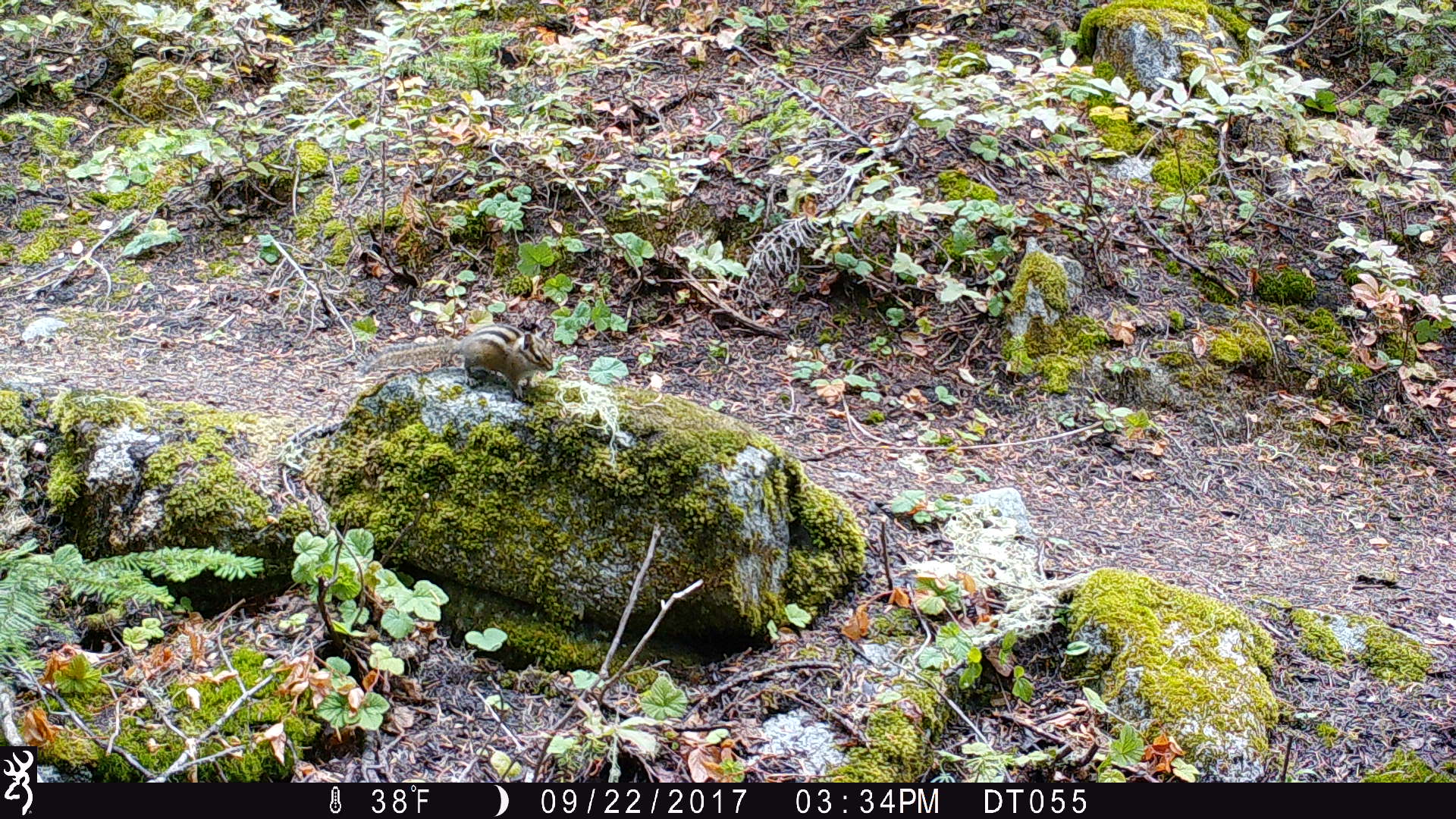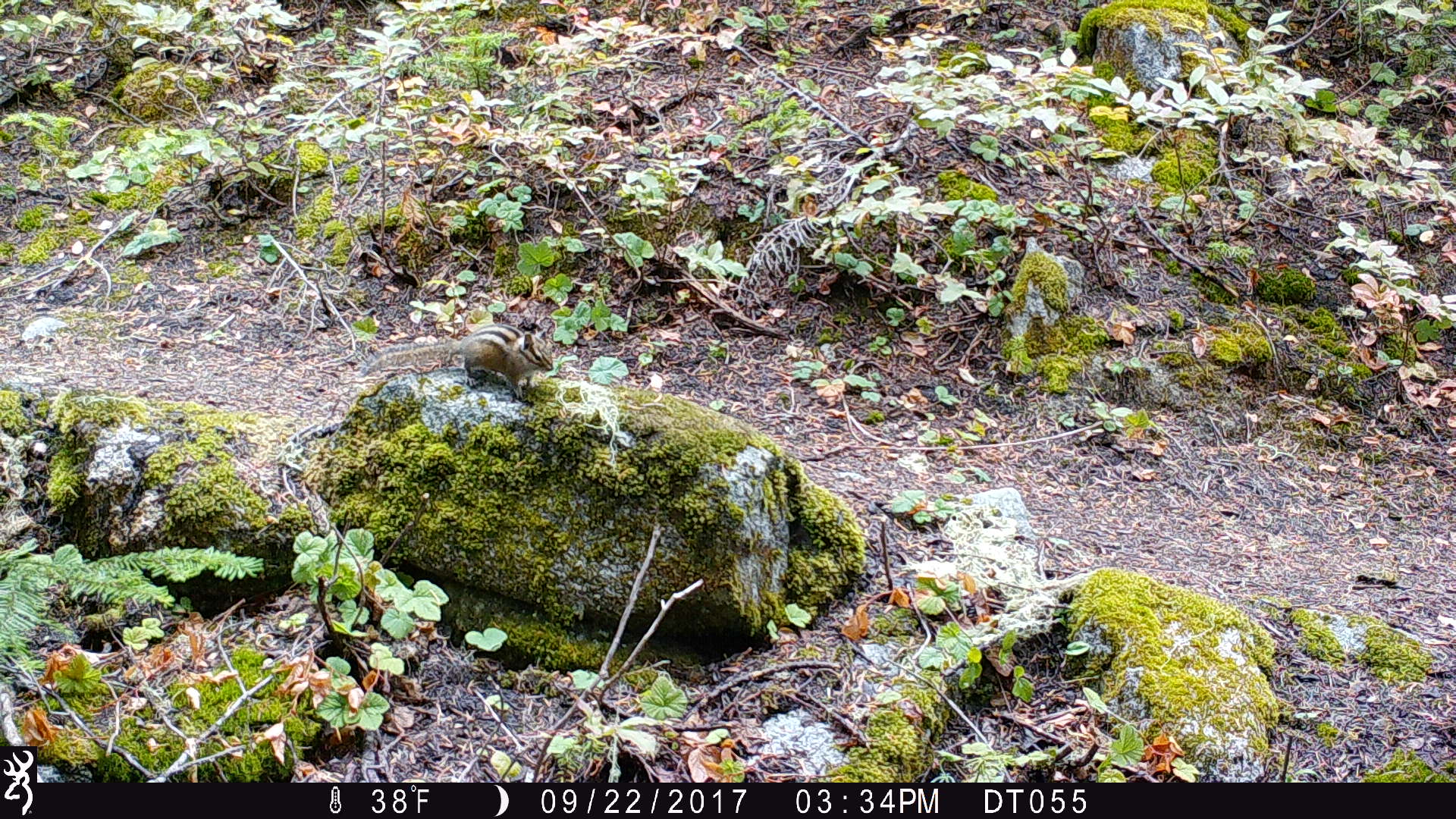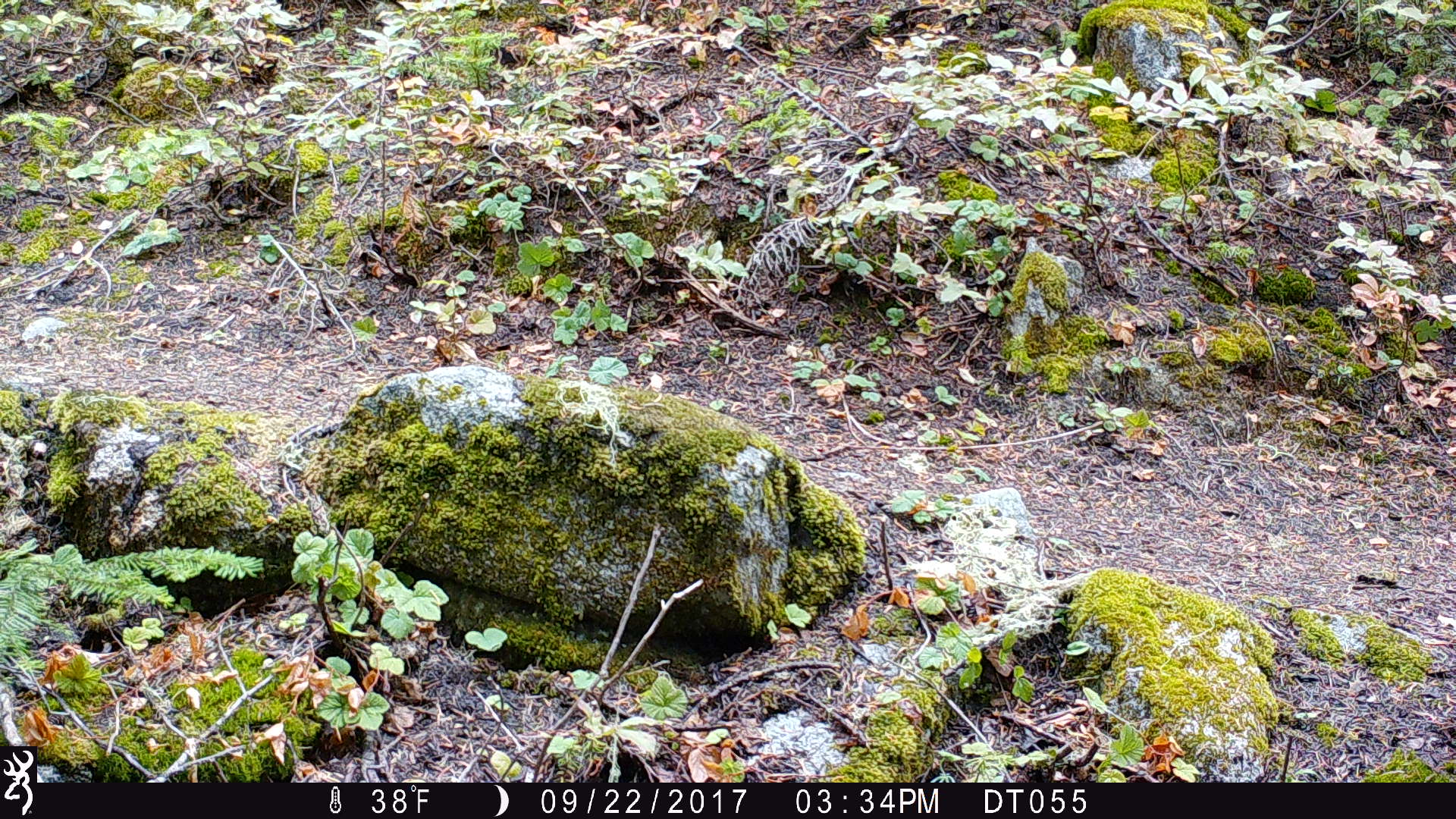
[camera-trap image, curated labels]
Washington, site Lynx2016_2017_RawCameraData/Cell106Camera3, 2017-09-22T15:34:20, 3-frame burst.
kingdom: Animalia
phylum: Chordata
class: Mammalia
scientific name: Mammalia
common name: small mammal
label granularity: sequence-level